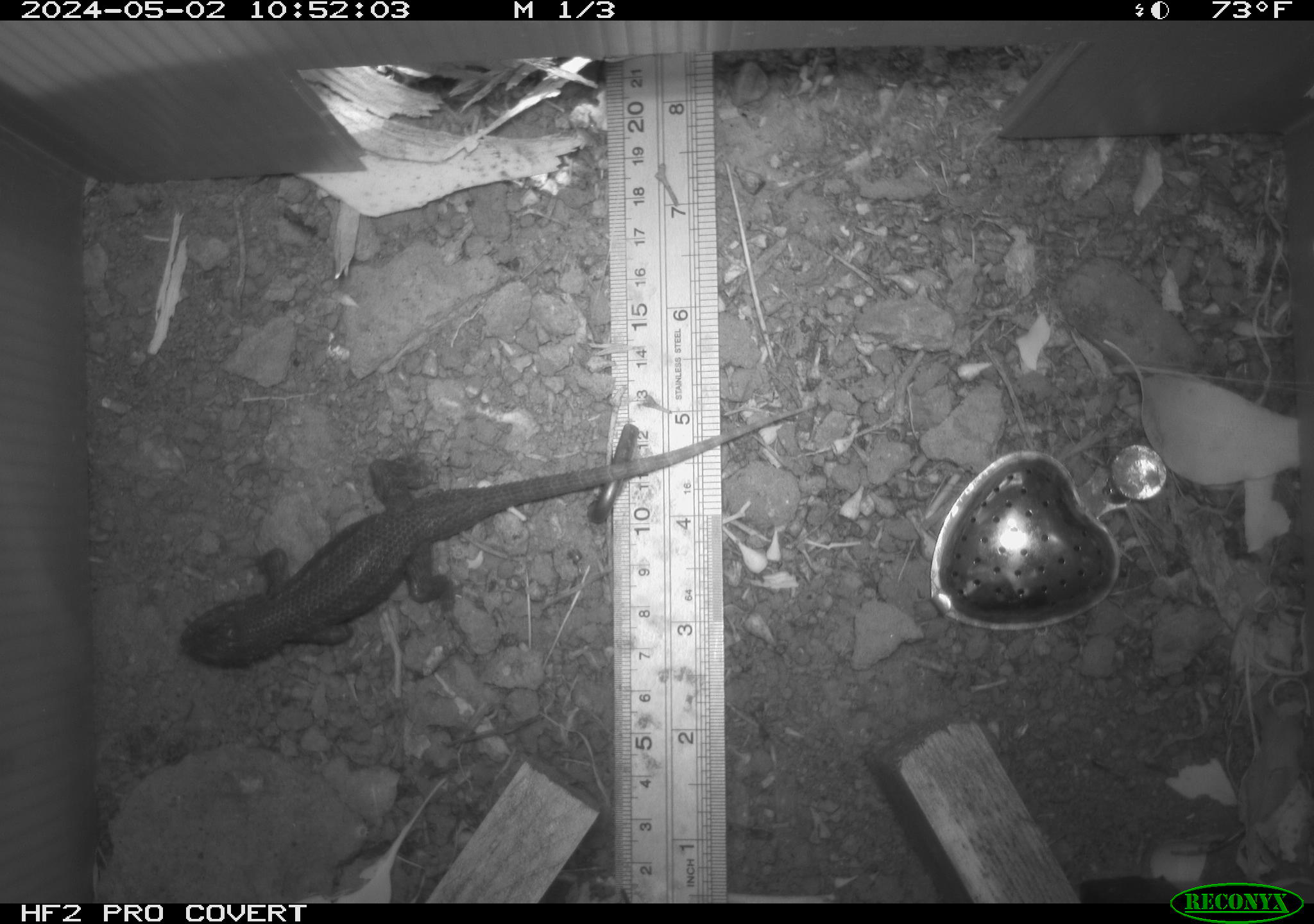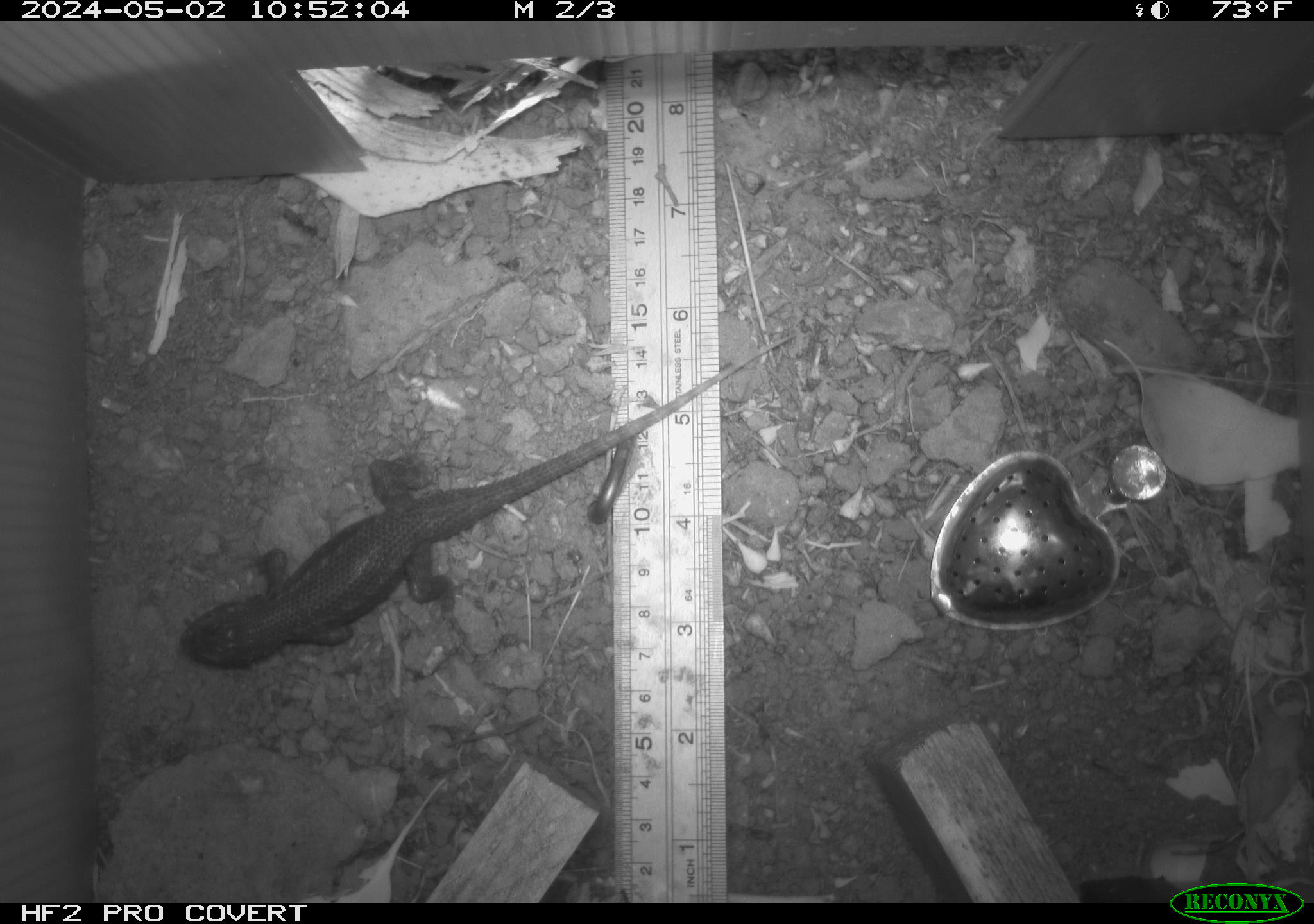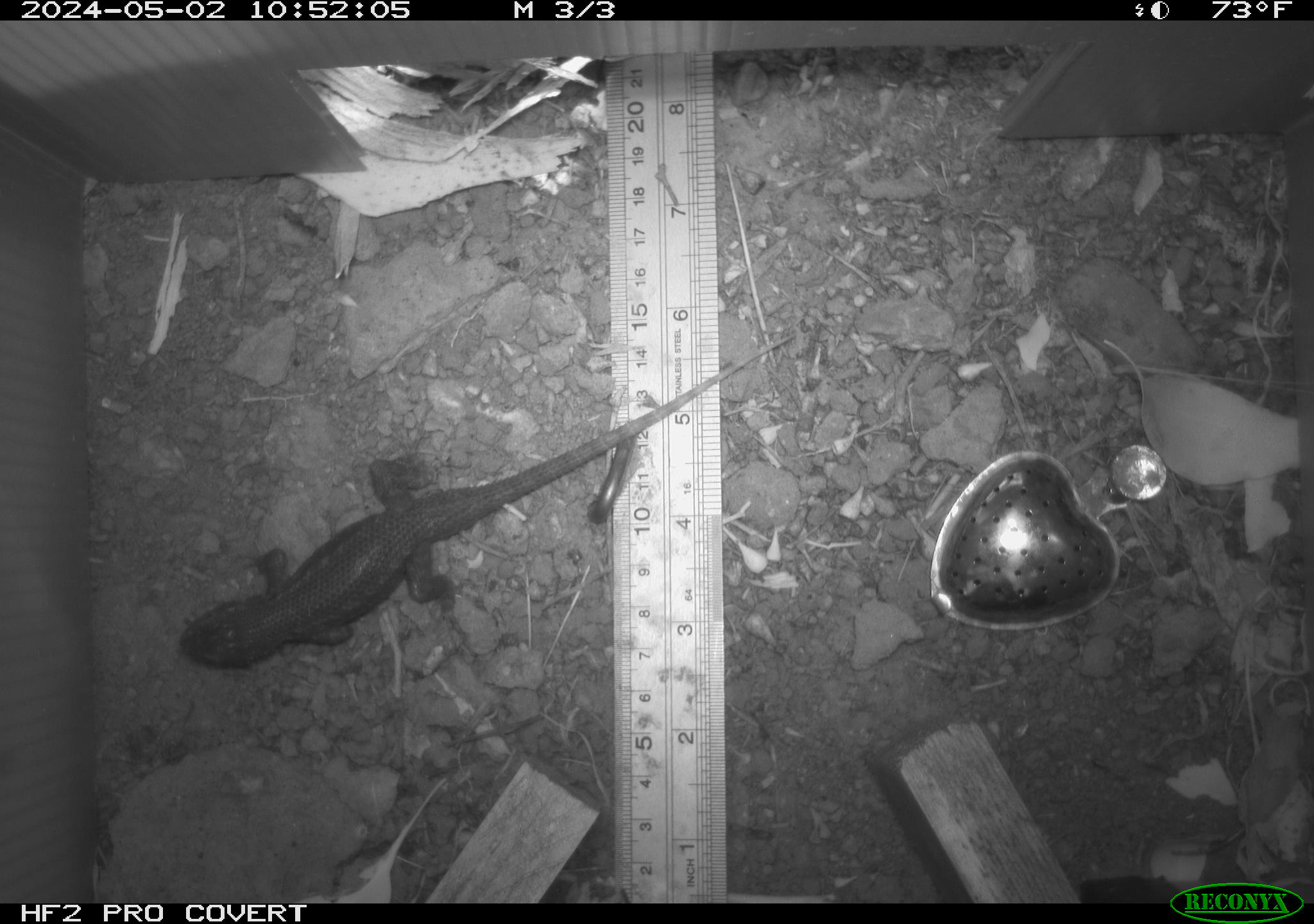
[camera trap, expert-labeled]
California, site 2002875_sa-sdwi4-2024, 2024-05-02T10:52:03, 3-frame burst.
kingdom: Animalia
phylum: Chordata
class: Reptilia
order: Squamata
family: Phrynosomatidae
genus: Sceloporus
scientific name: Sceloporus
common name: spiny lizards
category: sceloporus species